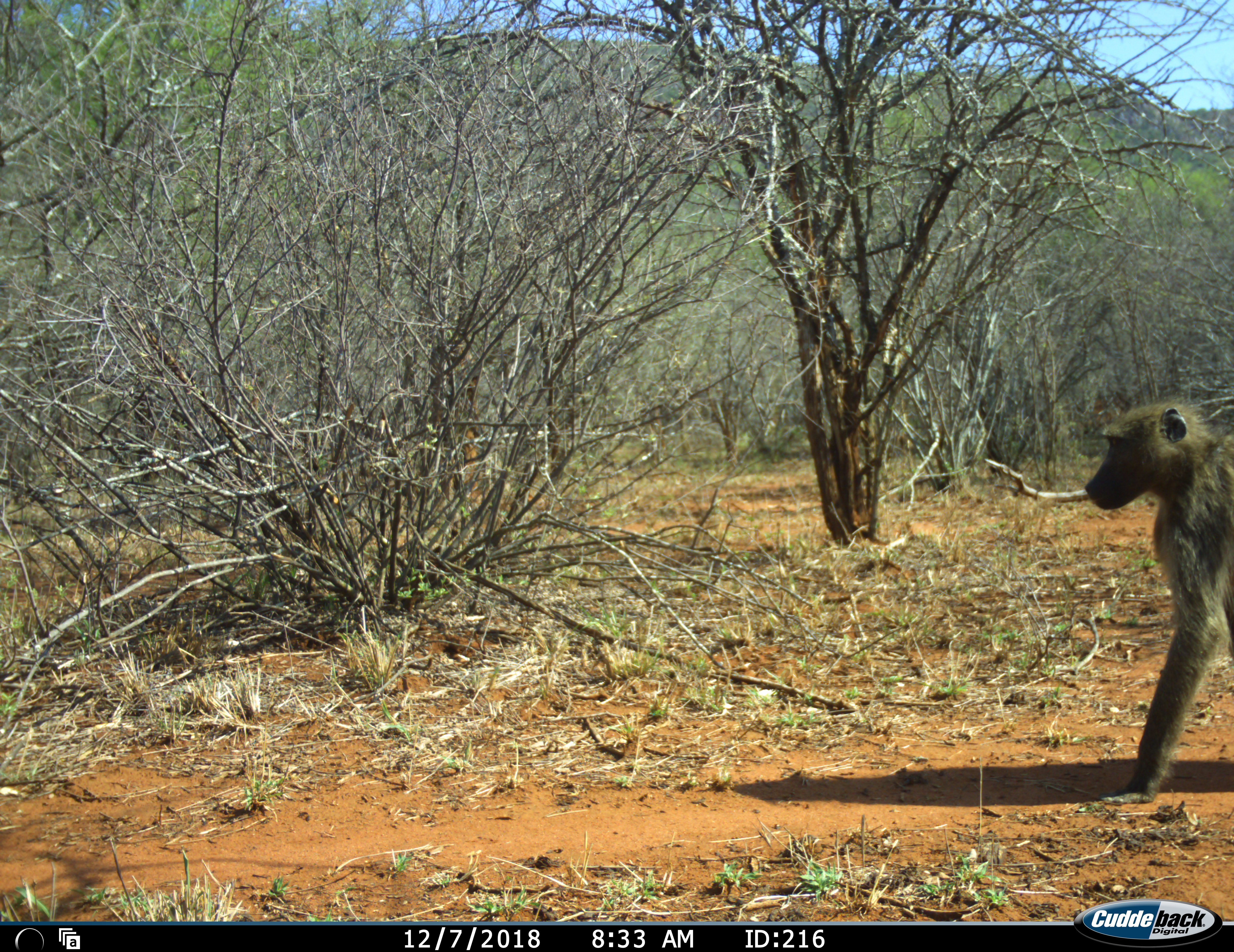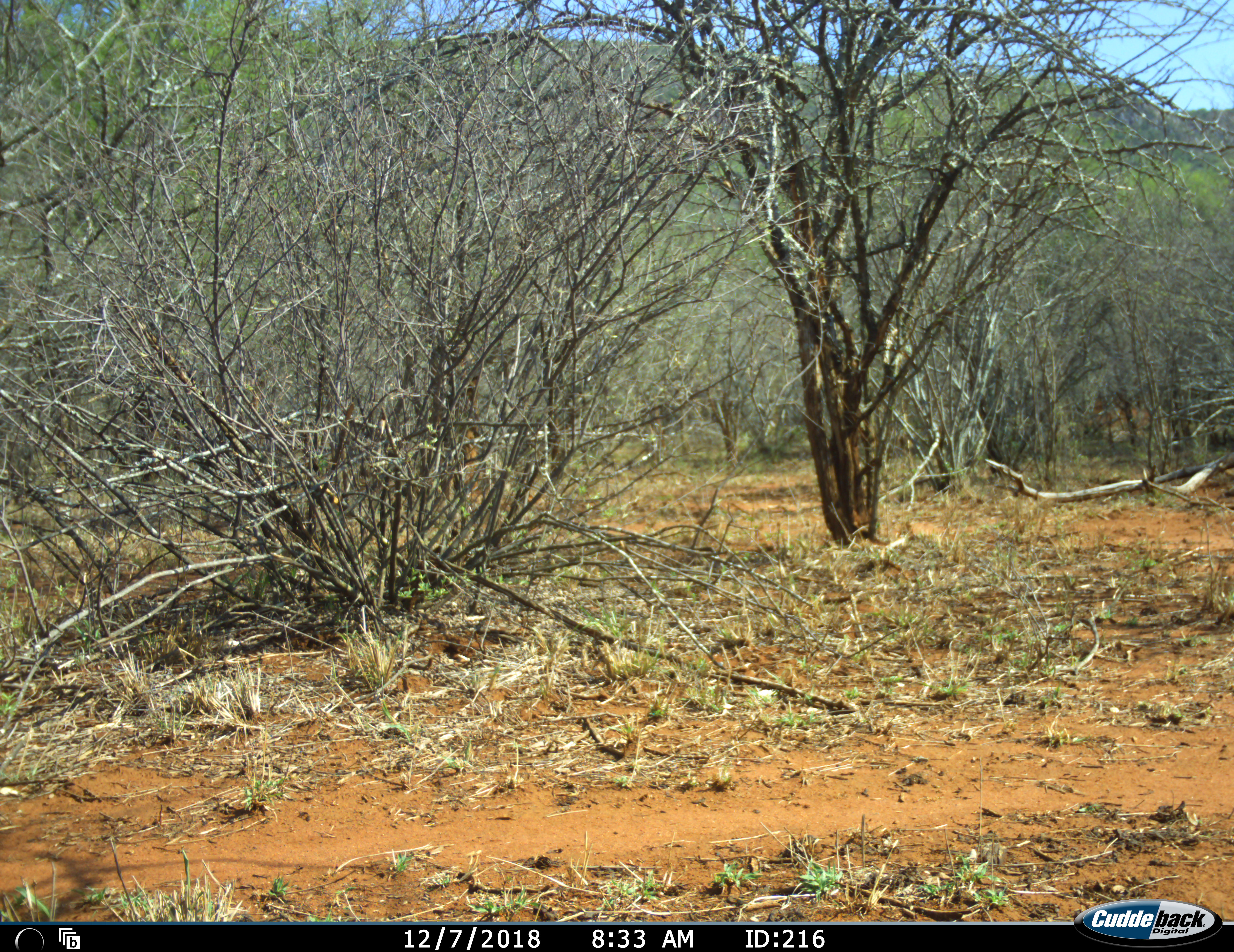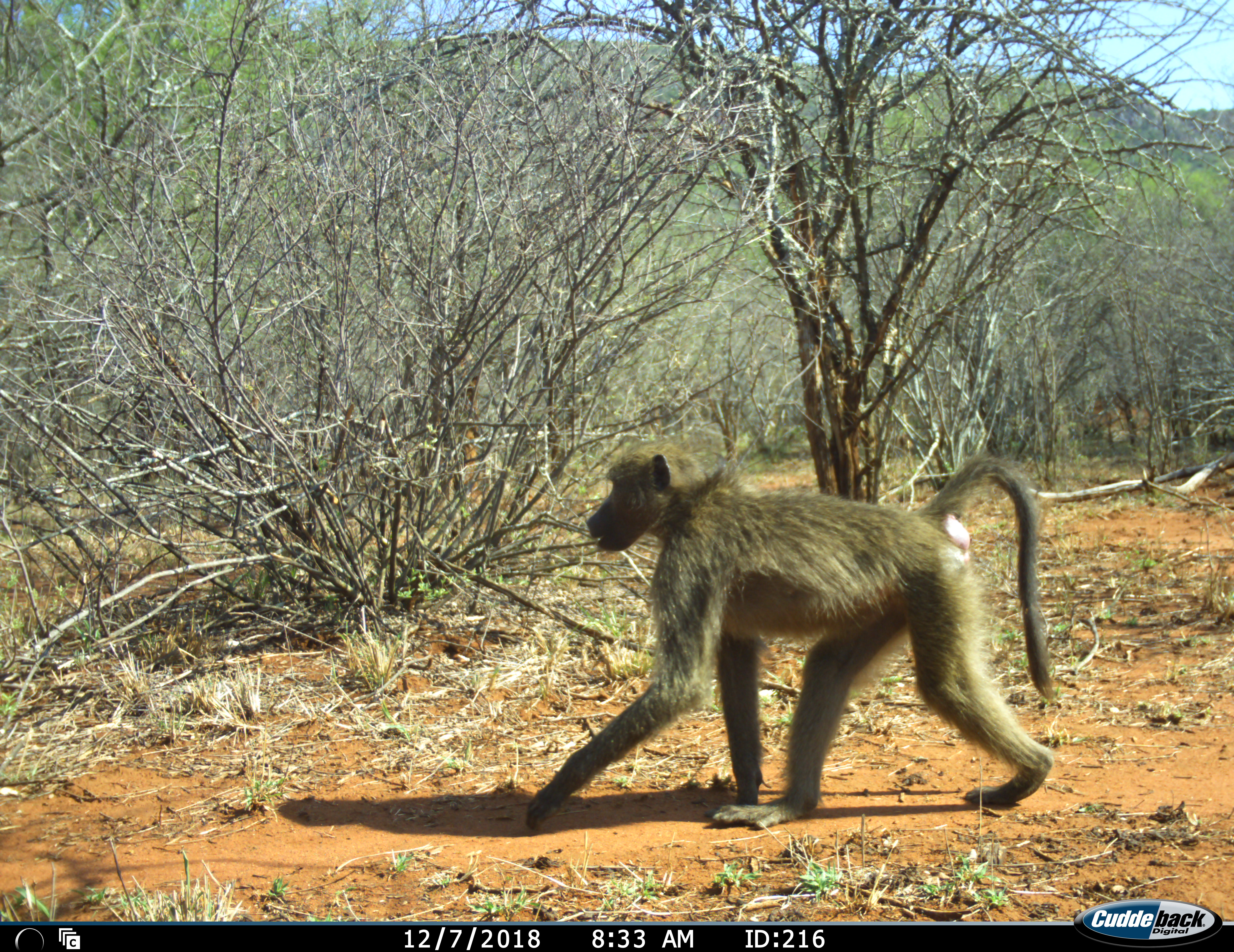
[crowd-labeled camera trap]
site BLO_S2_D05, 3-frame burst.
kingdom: Animalia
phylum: Chordata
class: Mammalia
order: Primates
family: Cercopithecidae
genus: Papio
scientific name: Papio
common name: baboon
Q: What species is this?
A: Baboon (Papio).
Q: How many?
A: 1.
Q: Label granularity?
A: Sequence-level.